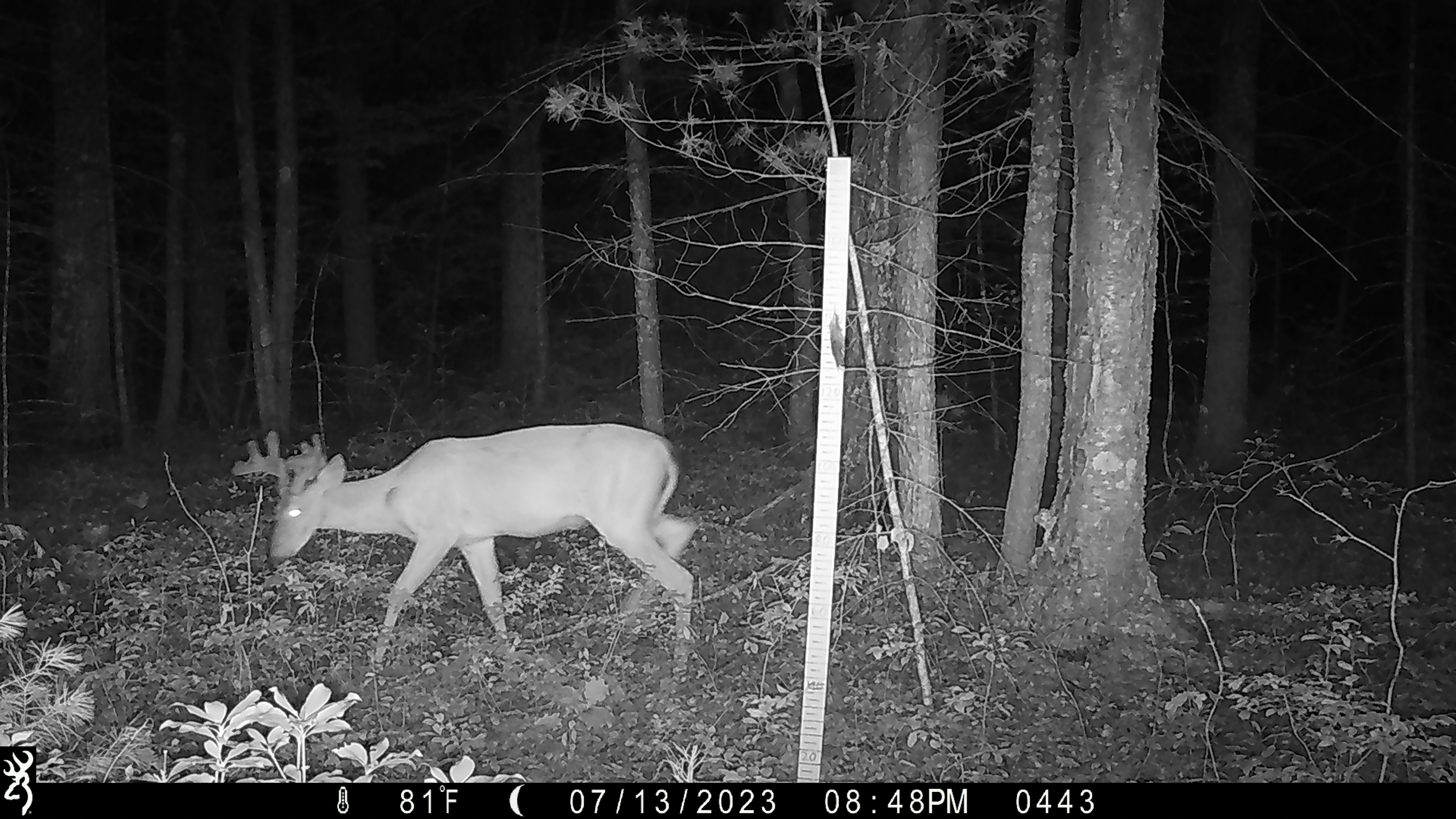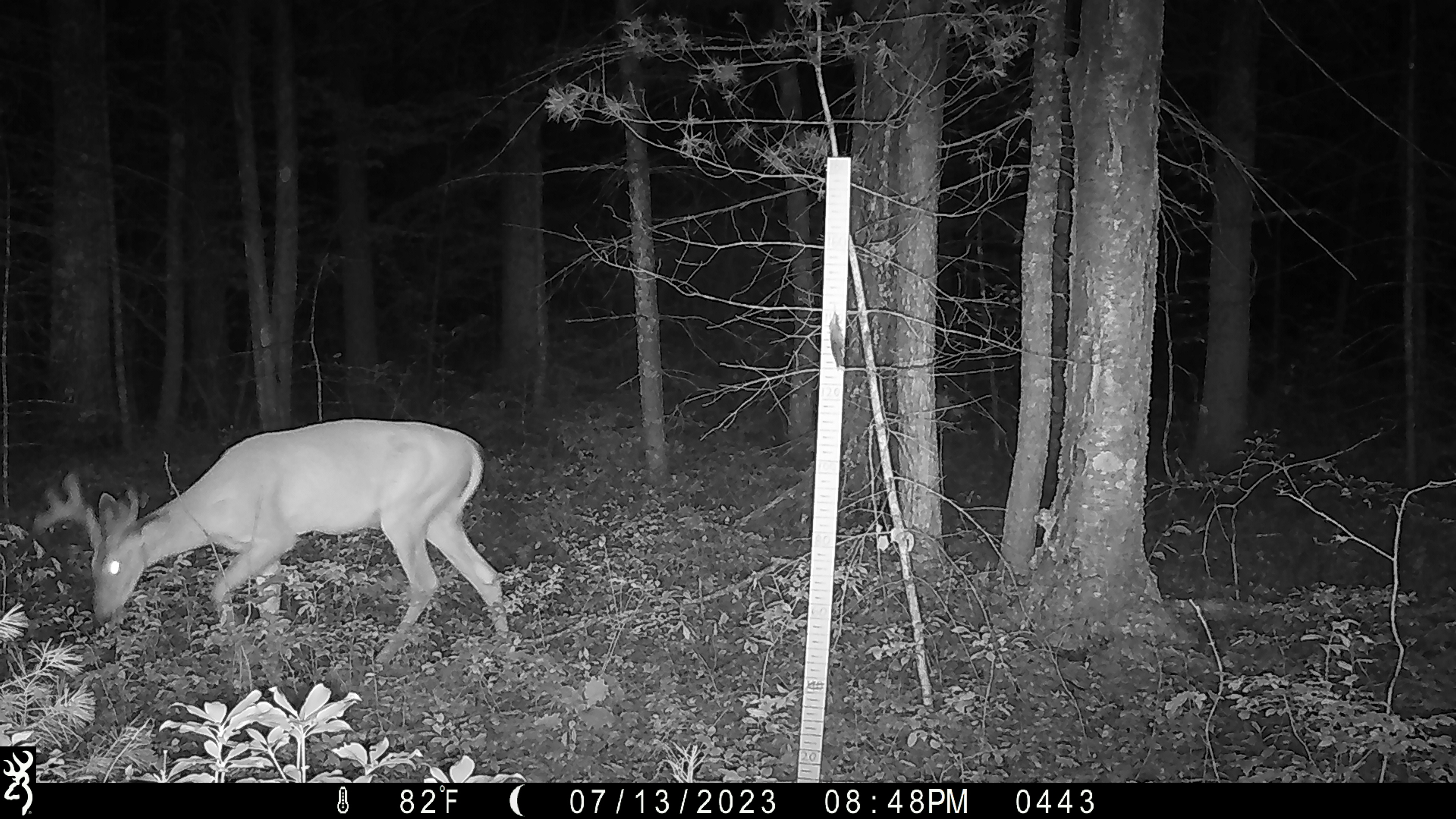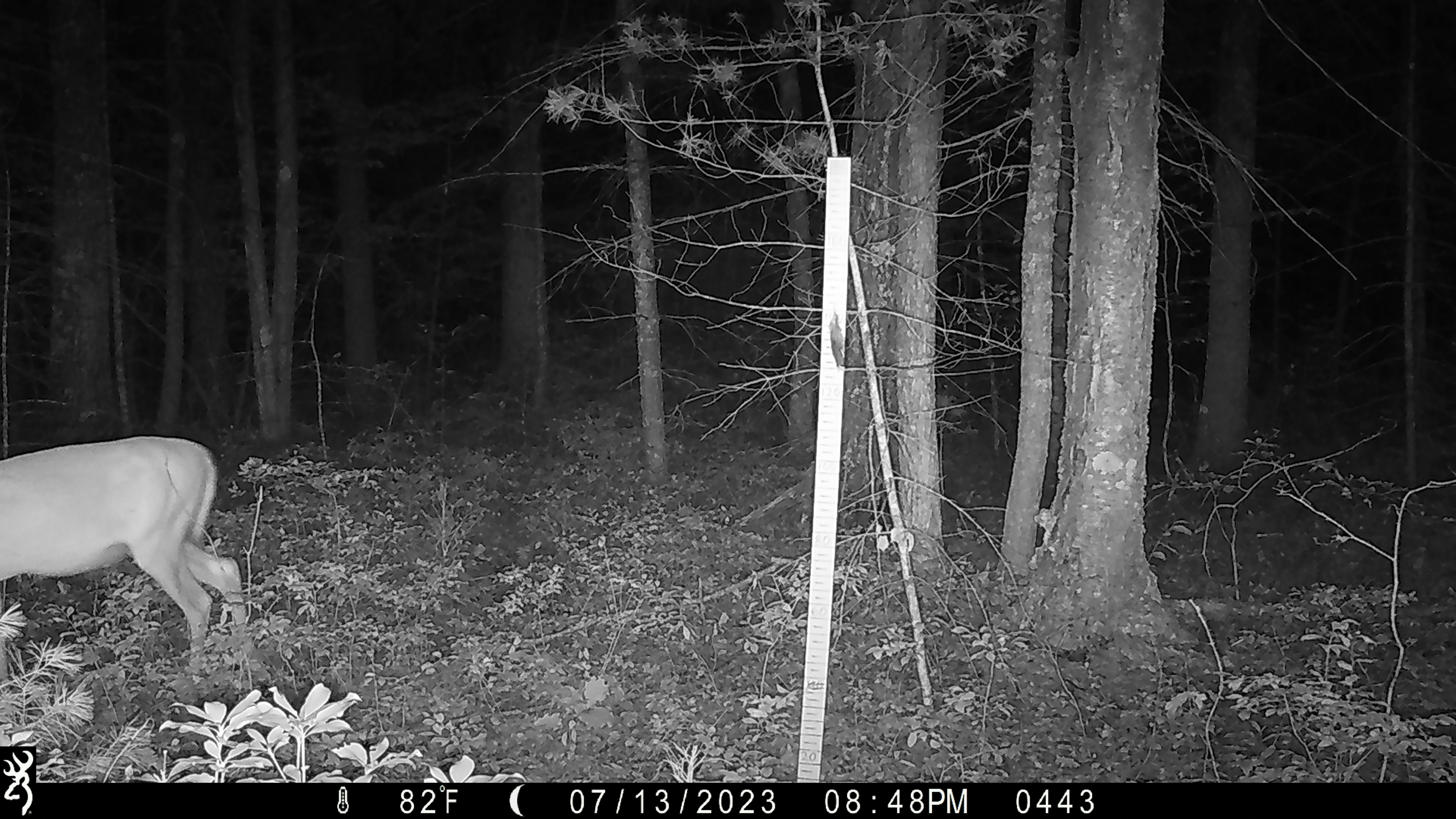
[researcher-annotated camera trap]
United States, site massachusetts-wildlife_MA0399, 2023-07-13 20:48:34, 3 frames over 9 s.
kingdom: Animalia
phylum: Chordata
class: Mammalia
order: Artiodactyla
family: Cervidae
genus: Odocoileus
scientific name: Odocoileus virginianus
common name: white-tailed deer